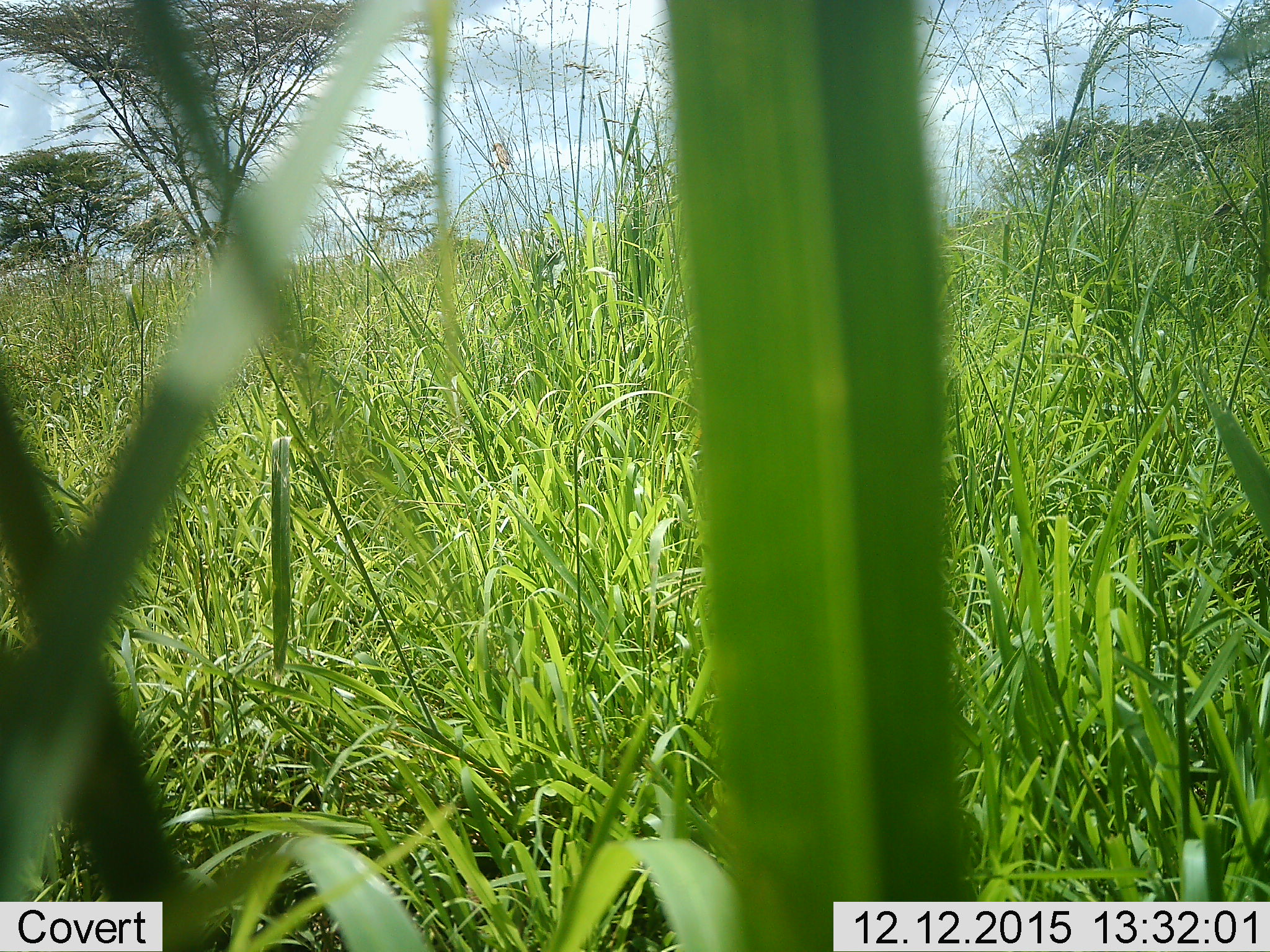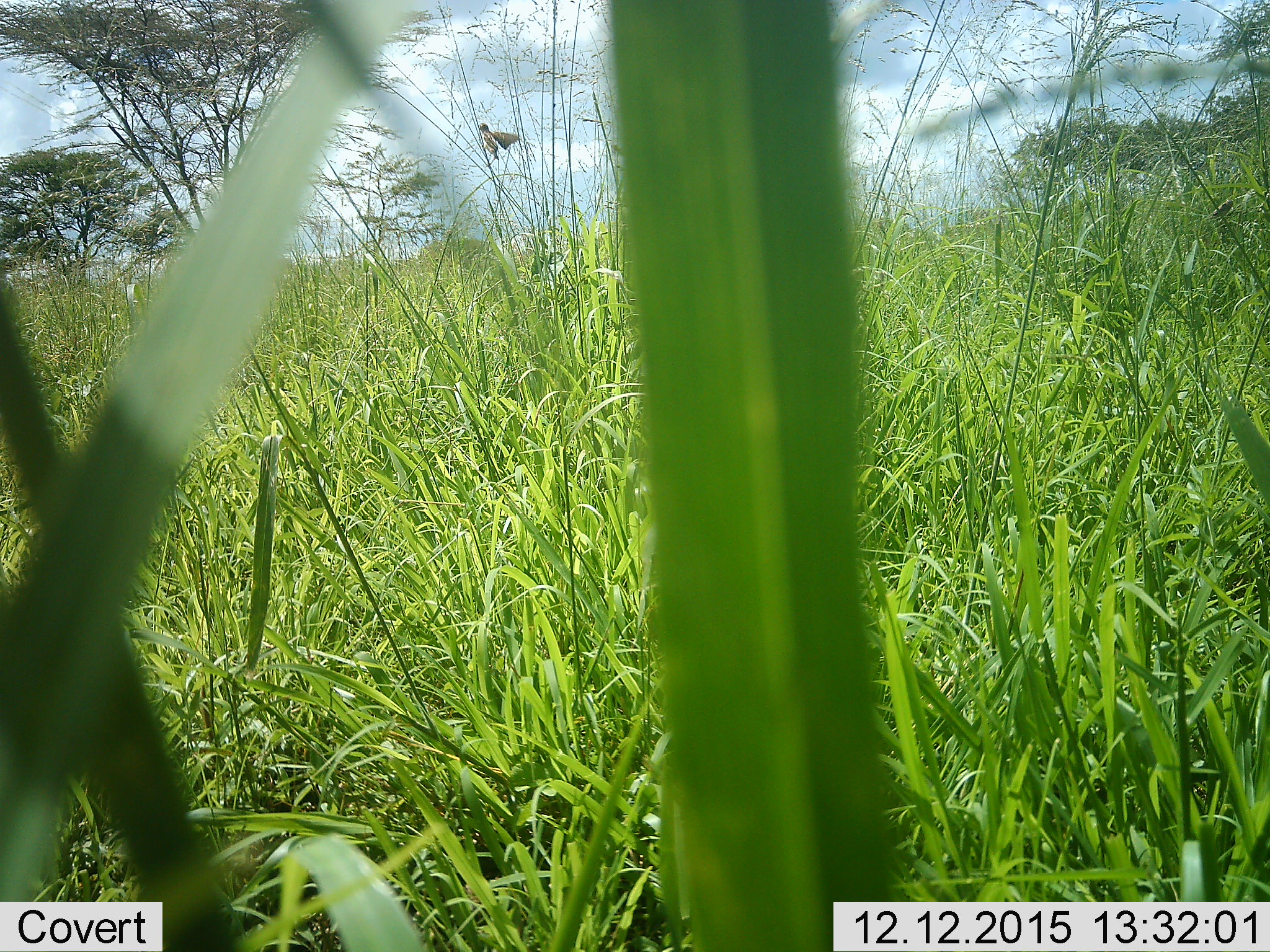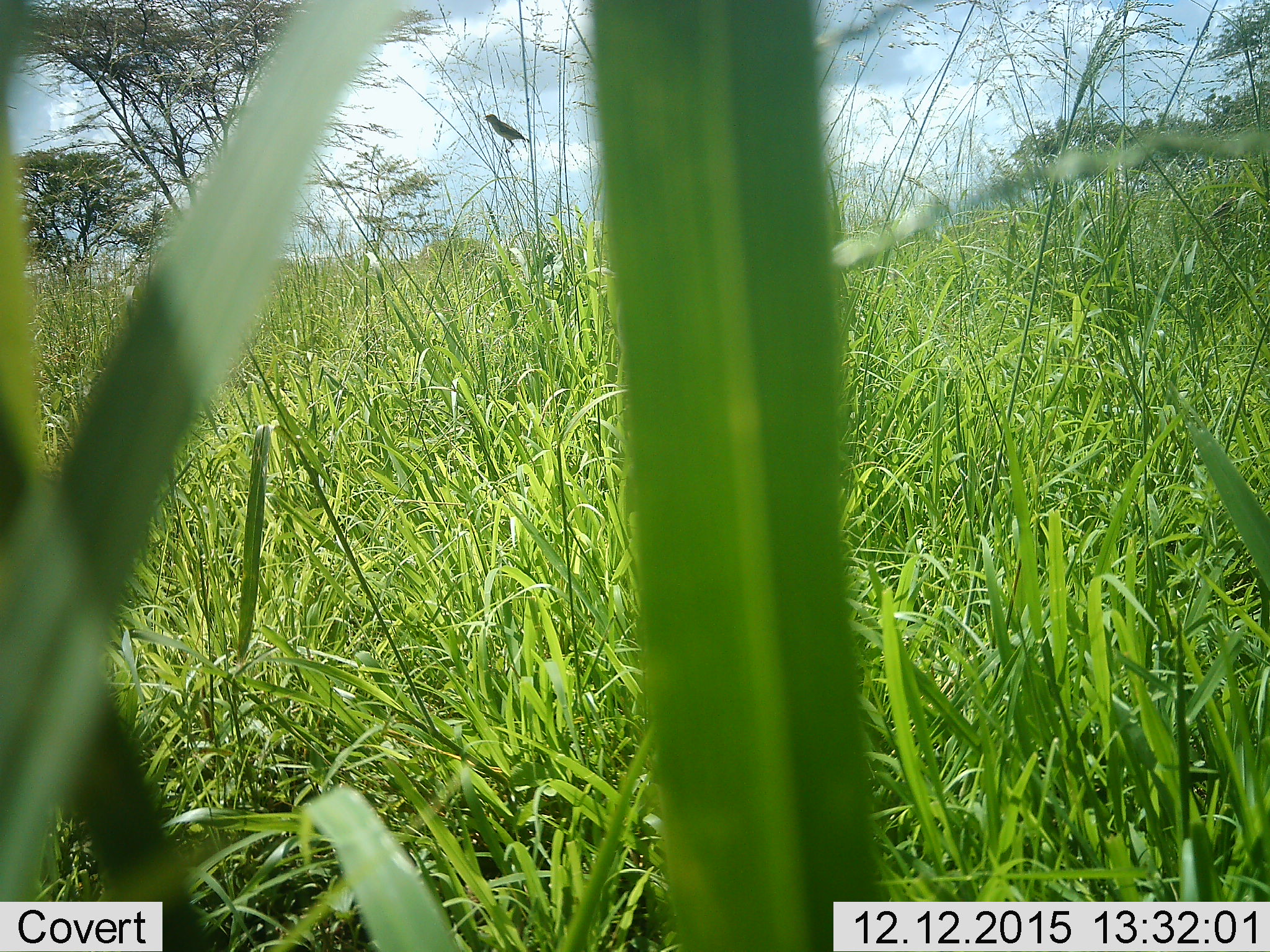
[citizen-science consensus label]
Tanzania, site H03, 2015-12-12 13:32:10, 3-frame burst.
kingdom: Animalia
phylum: Chordata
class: Aves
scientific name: Aves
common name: bird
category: otherbird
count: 1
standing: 20%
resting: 20%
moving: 60%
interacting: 0%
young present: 0%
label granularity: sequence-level